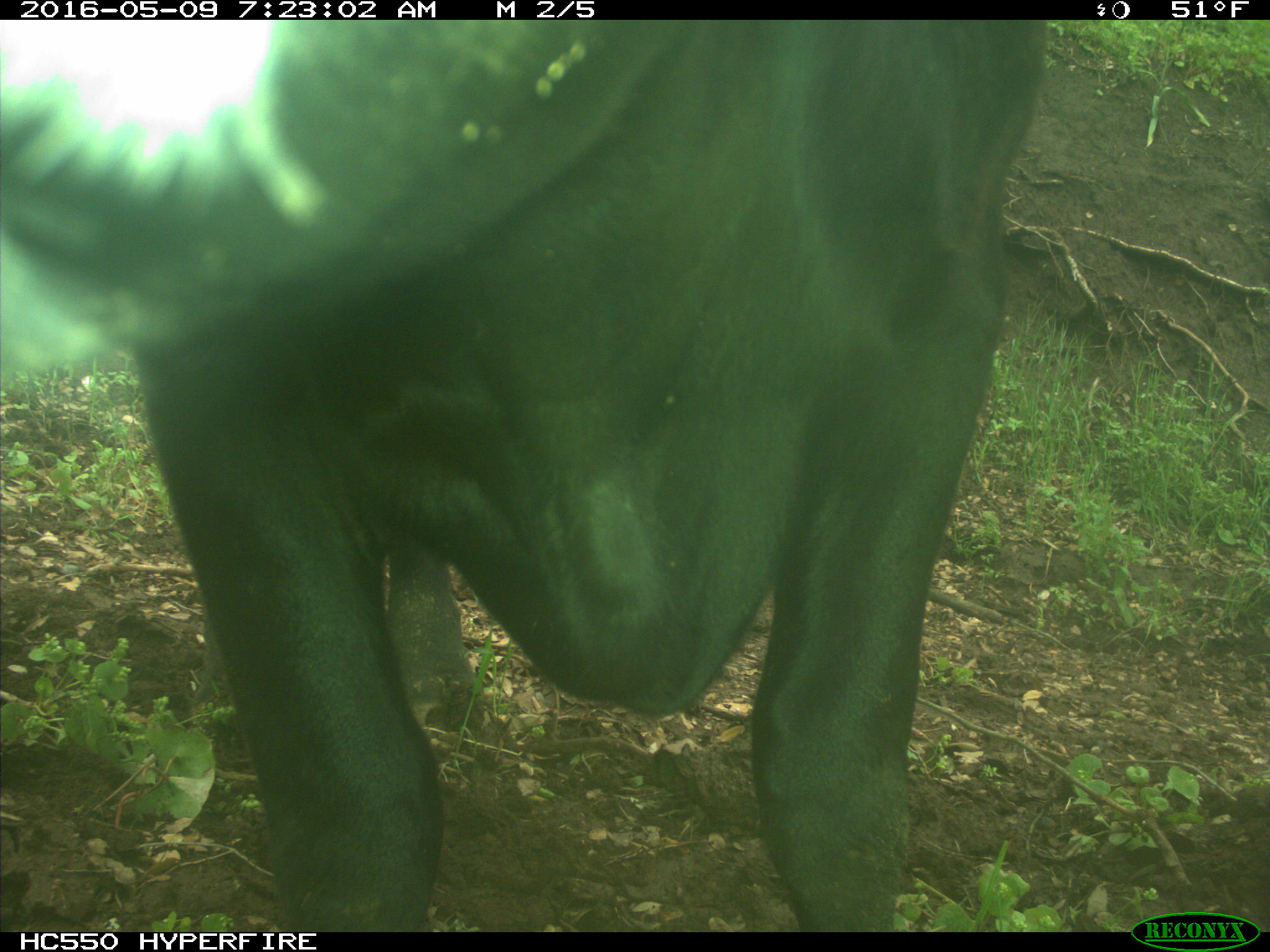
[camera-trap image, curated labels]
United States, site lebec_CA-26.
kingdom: Animalia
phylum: Chordata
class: Mammalia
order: Artiodactyla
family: Bovidae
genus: Bos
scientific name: Bos taurus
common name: domestic cow